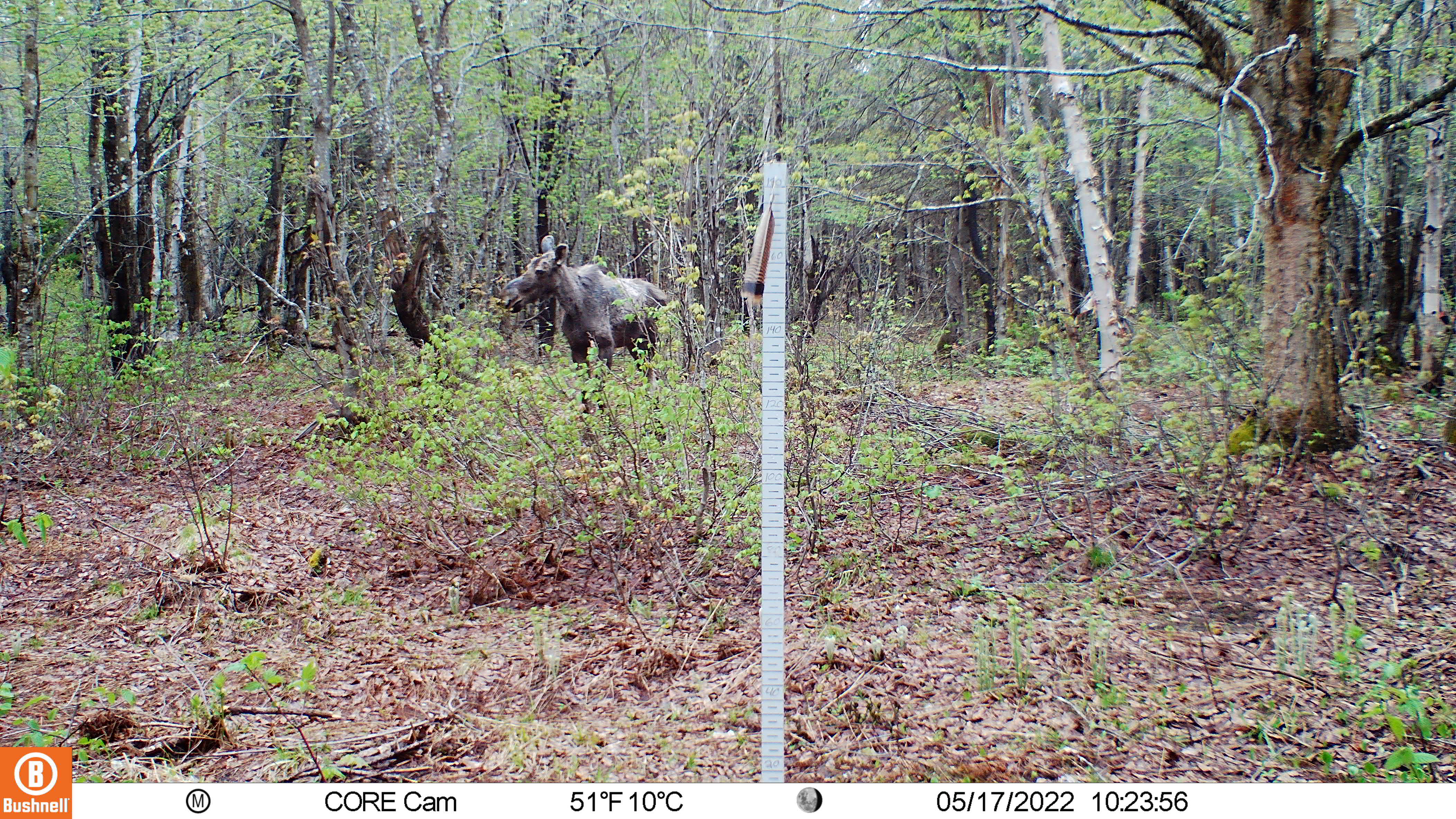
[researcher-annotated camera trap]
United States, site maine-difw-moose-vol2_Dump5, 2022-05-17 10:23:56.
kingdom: Animalia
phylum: Chordata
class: Mammalia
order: Artiodactyla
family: Cervidae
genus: Alces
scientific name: Alces alces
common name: moose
Moose (Alces alces).